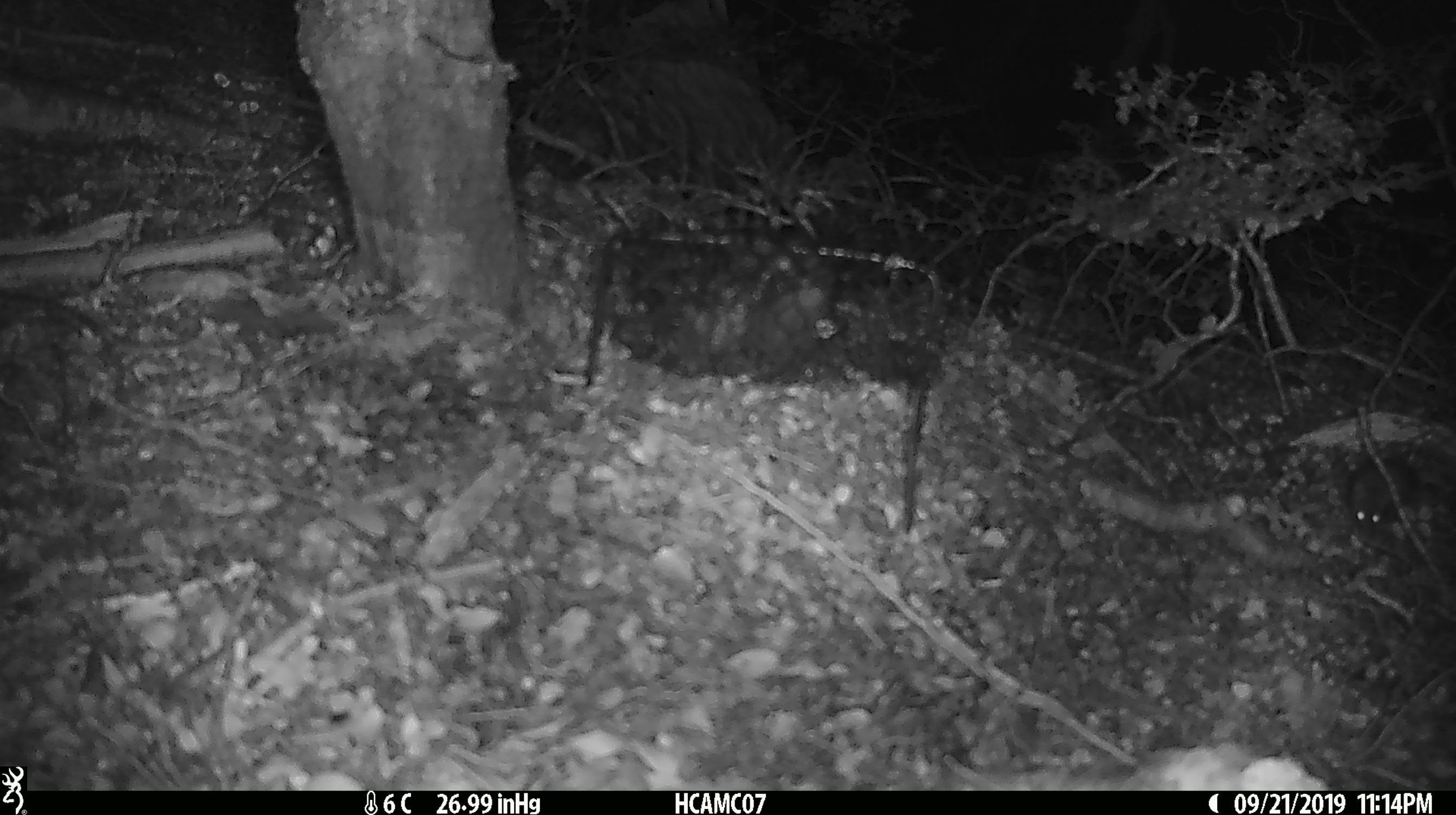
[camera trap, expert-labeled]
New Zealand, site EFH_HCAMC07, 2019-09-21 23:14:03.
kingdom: Animalia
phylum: Chordata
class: Mammalia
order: Rodentia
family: Muridae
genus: Mus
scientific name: Mus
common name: mouse